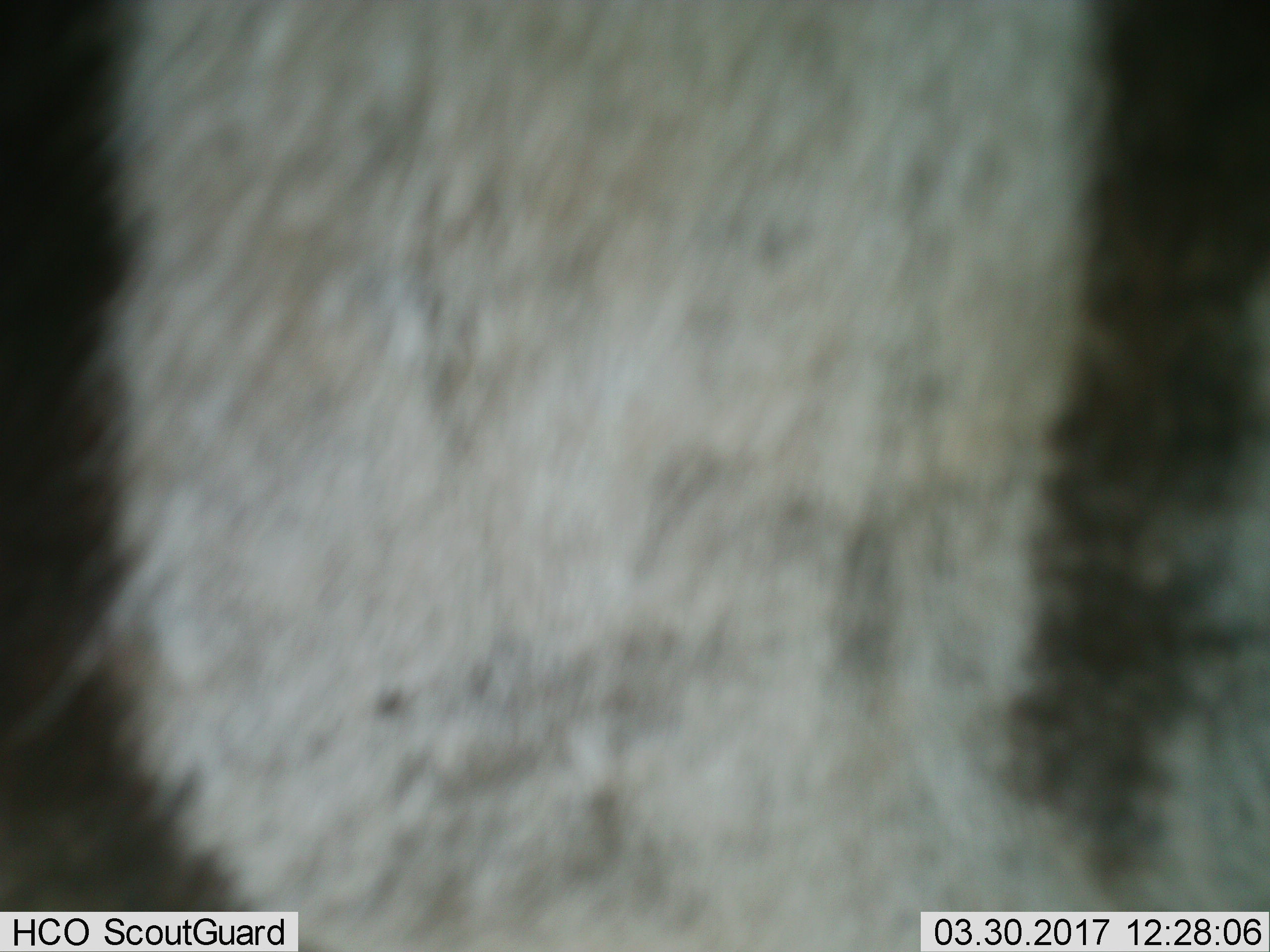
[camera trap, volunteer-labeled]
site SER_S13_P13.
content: unidentified animal